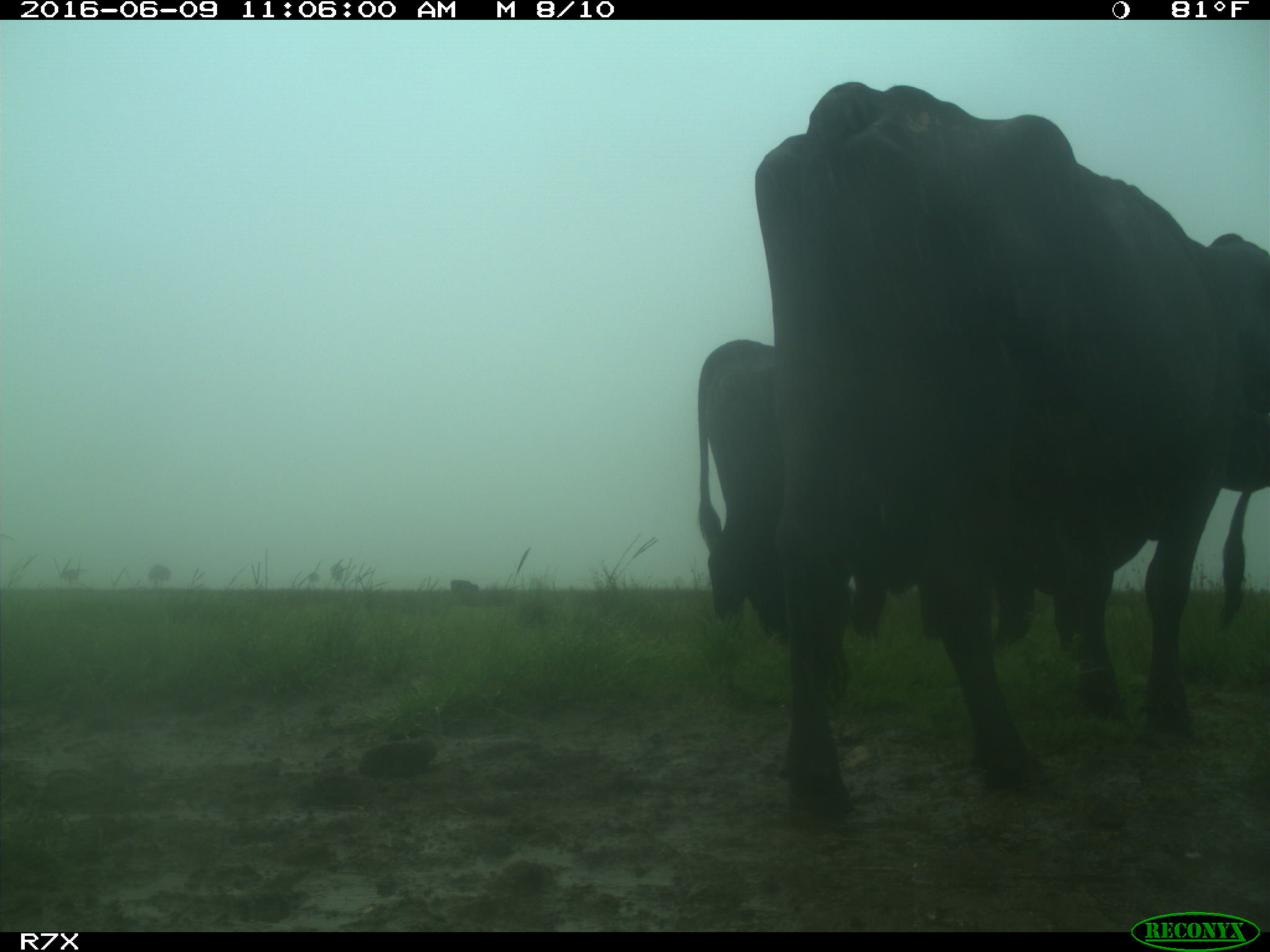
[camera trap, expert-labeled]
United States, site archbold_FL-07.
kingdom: Animalia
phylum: Chordata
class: Mammalia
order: Artiodactyla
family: Bovidae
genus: Bos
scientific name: Bos taurus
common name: domestic cow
Bos taurus (domestic cow).